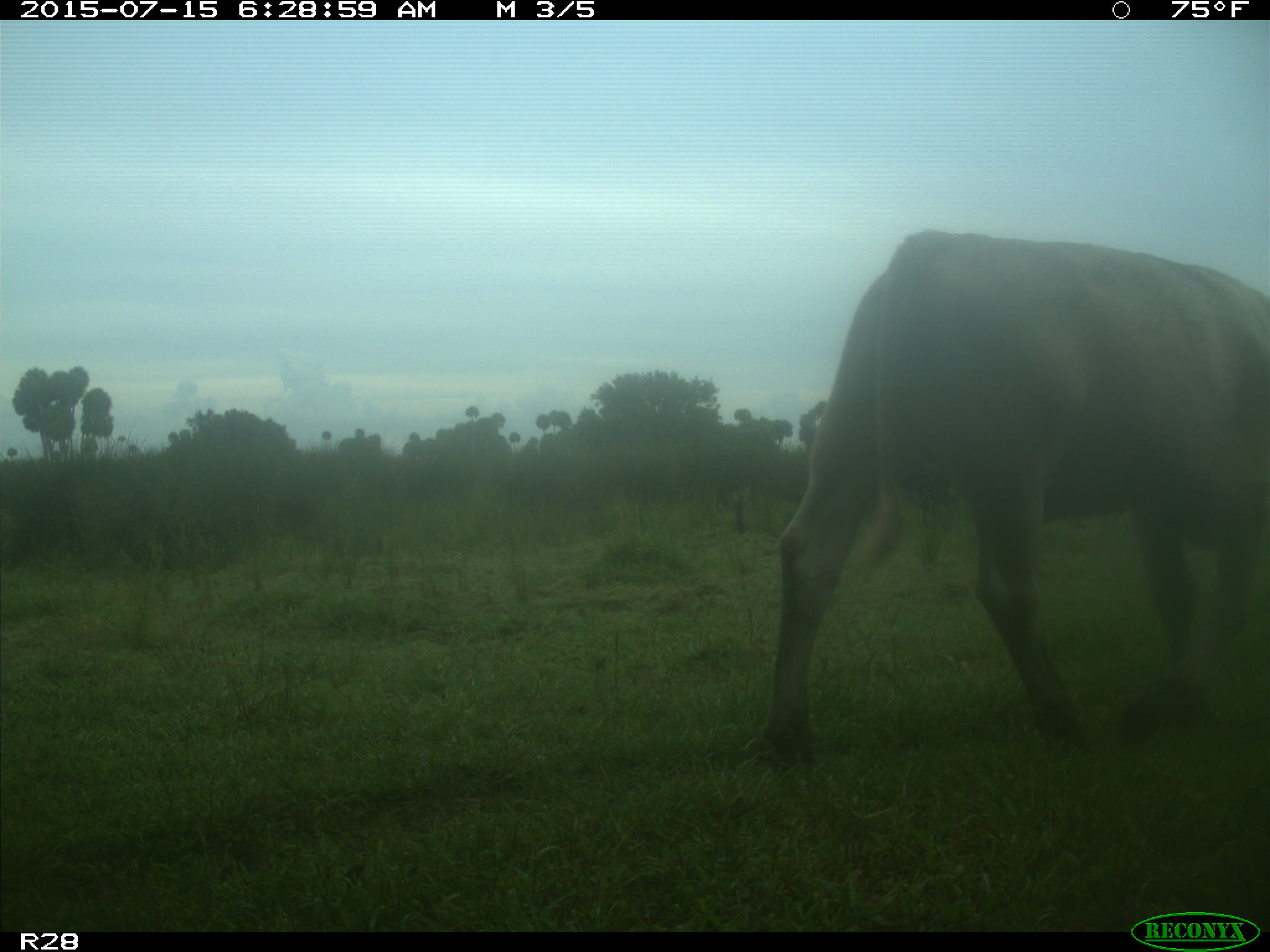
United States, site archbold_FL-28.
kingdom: Animalia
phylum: Chordata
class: Mammalia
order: Artiodactyla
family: Bovidae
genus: Bos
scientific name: Bos taurus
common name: domestic cow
Bos taurus (domestic cow).